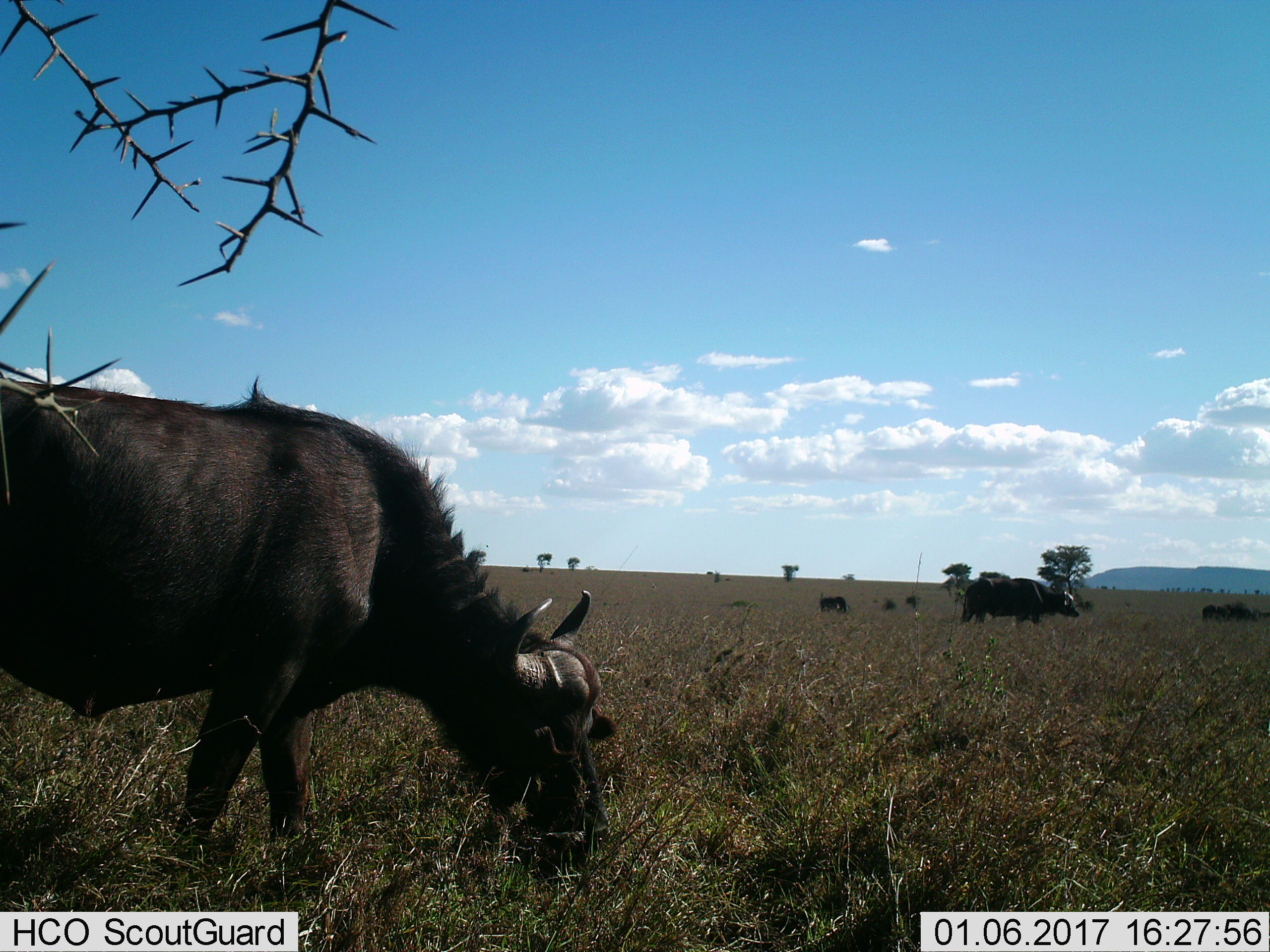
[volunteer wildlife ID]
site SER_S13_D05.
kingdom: Animalia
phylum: Chordata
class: Mammalia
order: Artiodactyla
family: Bovidae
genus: Syncerus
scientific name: Syncerus caffer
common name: african buffalo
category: buffalo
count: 4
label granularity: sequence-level